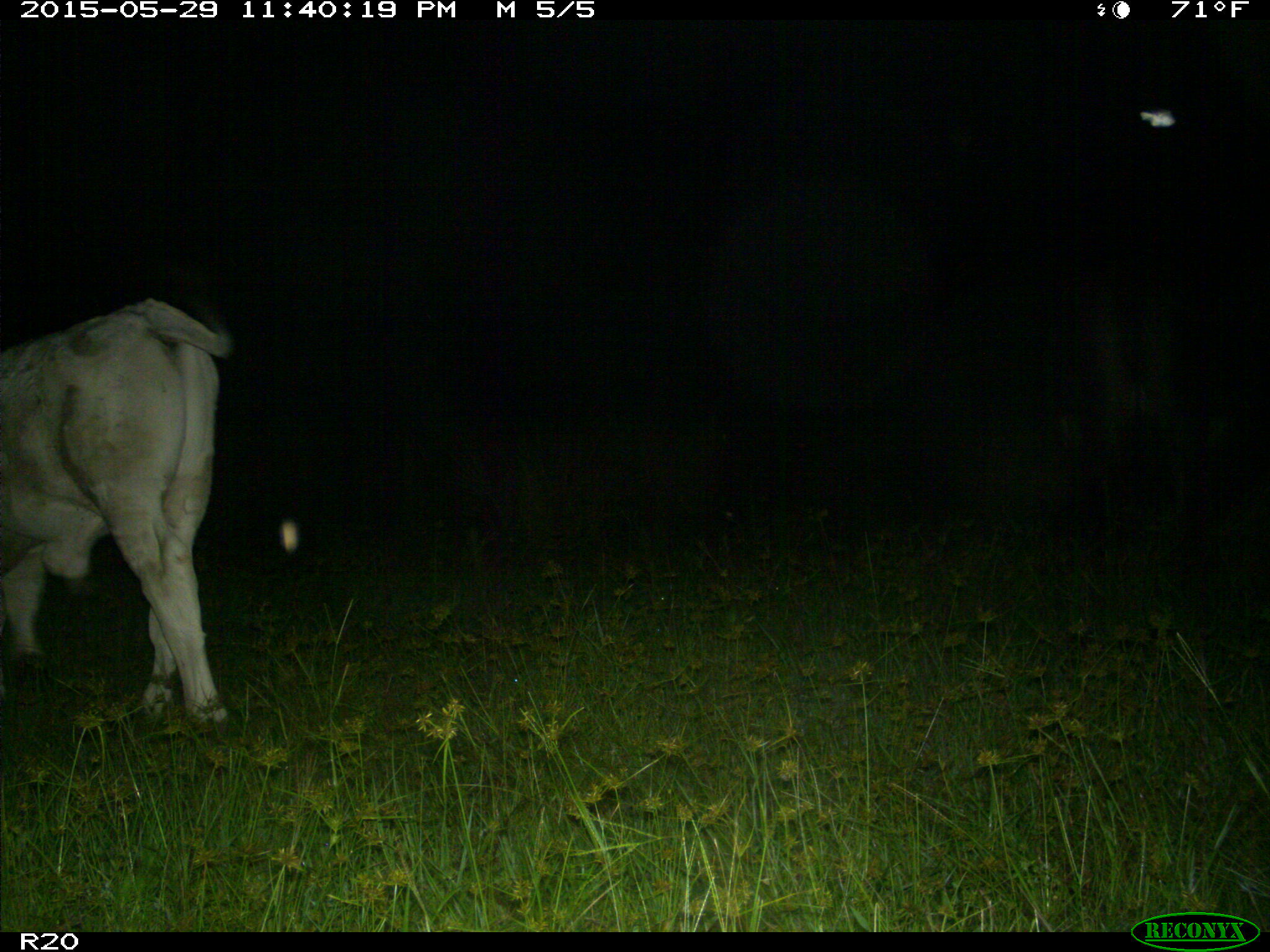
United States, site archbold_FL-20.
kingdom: Animalia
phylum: Chordata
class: Mammalia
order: Artiodactyla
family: Bovidae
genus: Bos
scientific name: Bos taurus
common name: domestic cow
Bos taurus (domestic cow).